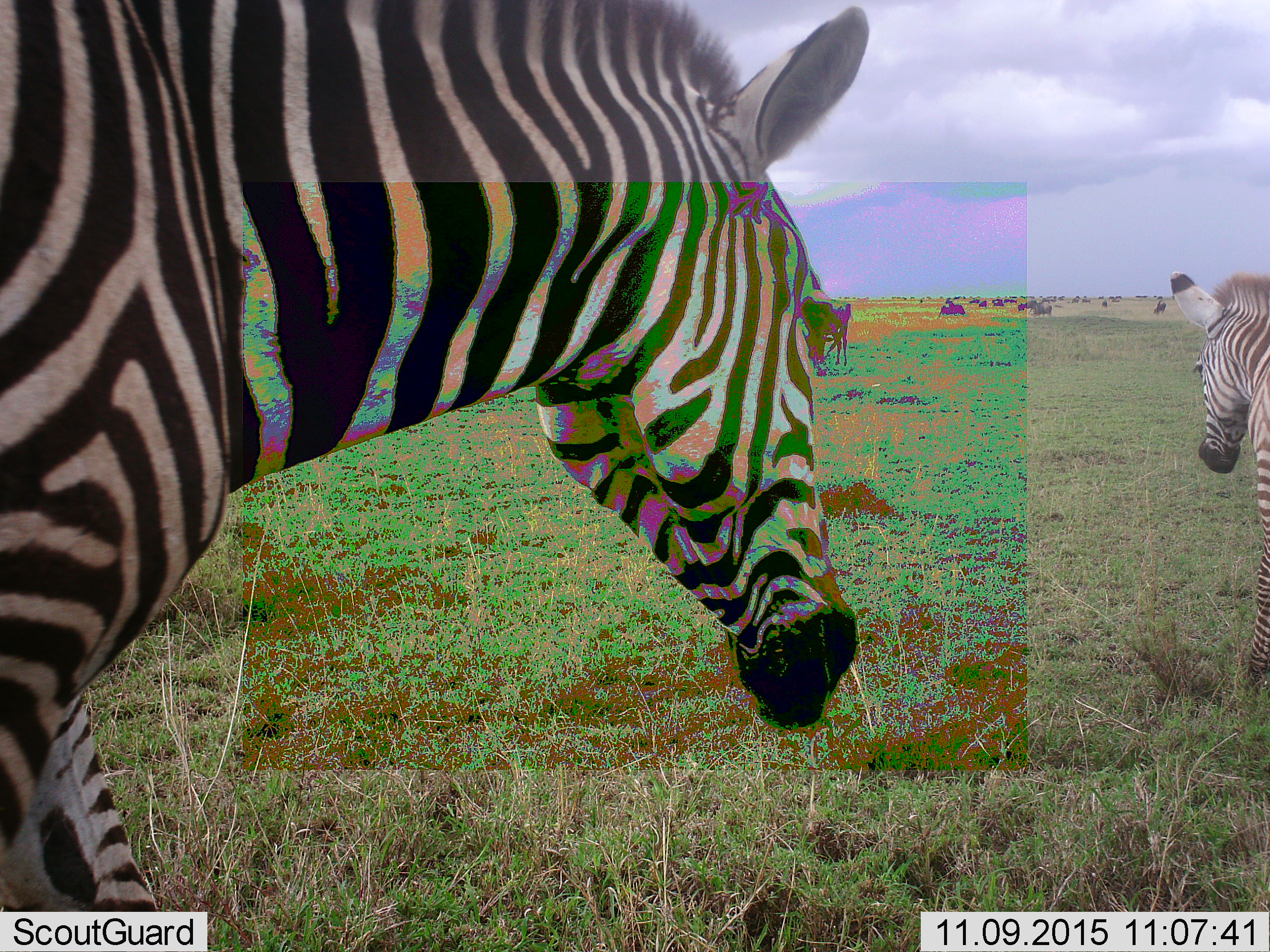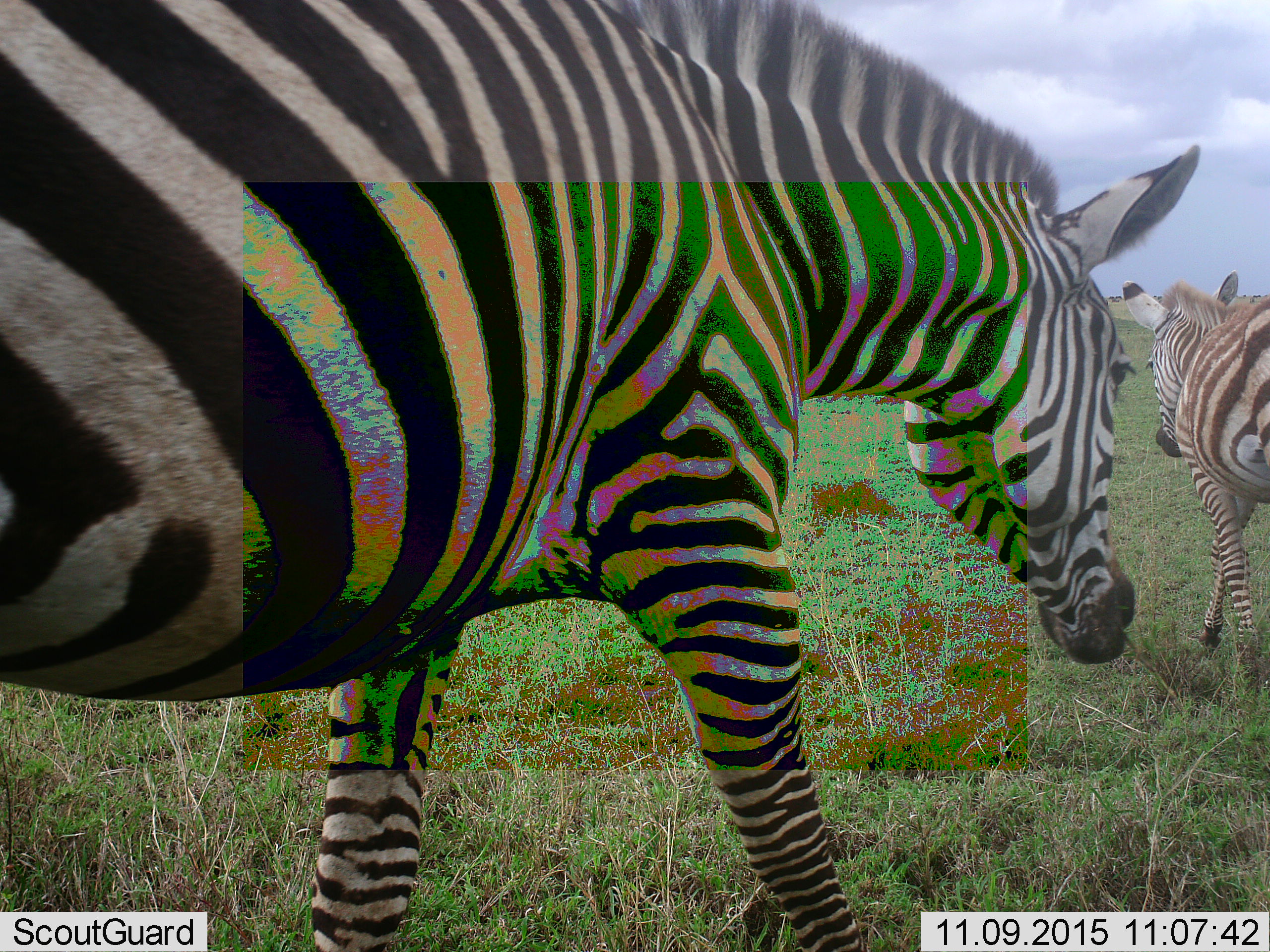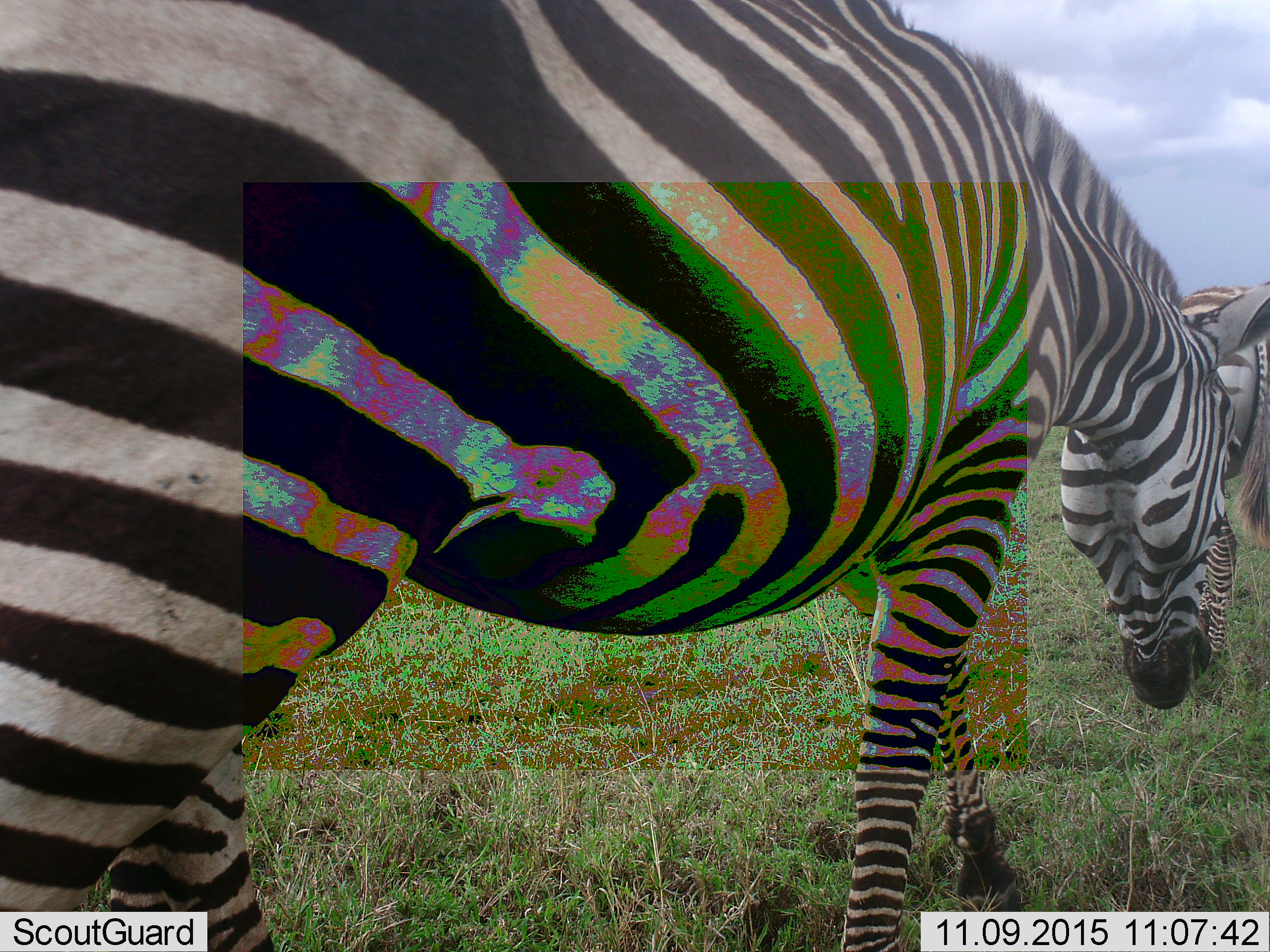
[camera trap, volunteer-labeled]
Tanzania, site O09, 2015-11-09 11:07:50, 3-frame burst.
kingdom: Animalia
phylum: Chordata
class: Mammalia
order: Perissodactyla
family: Equidae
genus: Equus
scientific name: Equus quagga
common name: plains zebra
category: zebra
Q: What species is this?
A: Zebra (plains zebra) (Equus quagga).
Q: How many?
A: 2.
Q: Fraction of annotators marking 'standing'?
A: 12%.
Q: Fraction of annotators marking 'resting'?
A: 0%.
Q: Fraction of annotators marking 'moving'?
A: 88%.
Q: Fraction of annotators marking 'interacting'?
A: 0%.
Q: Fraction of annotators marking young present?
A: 25%.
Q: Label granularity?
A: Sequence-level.